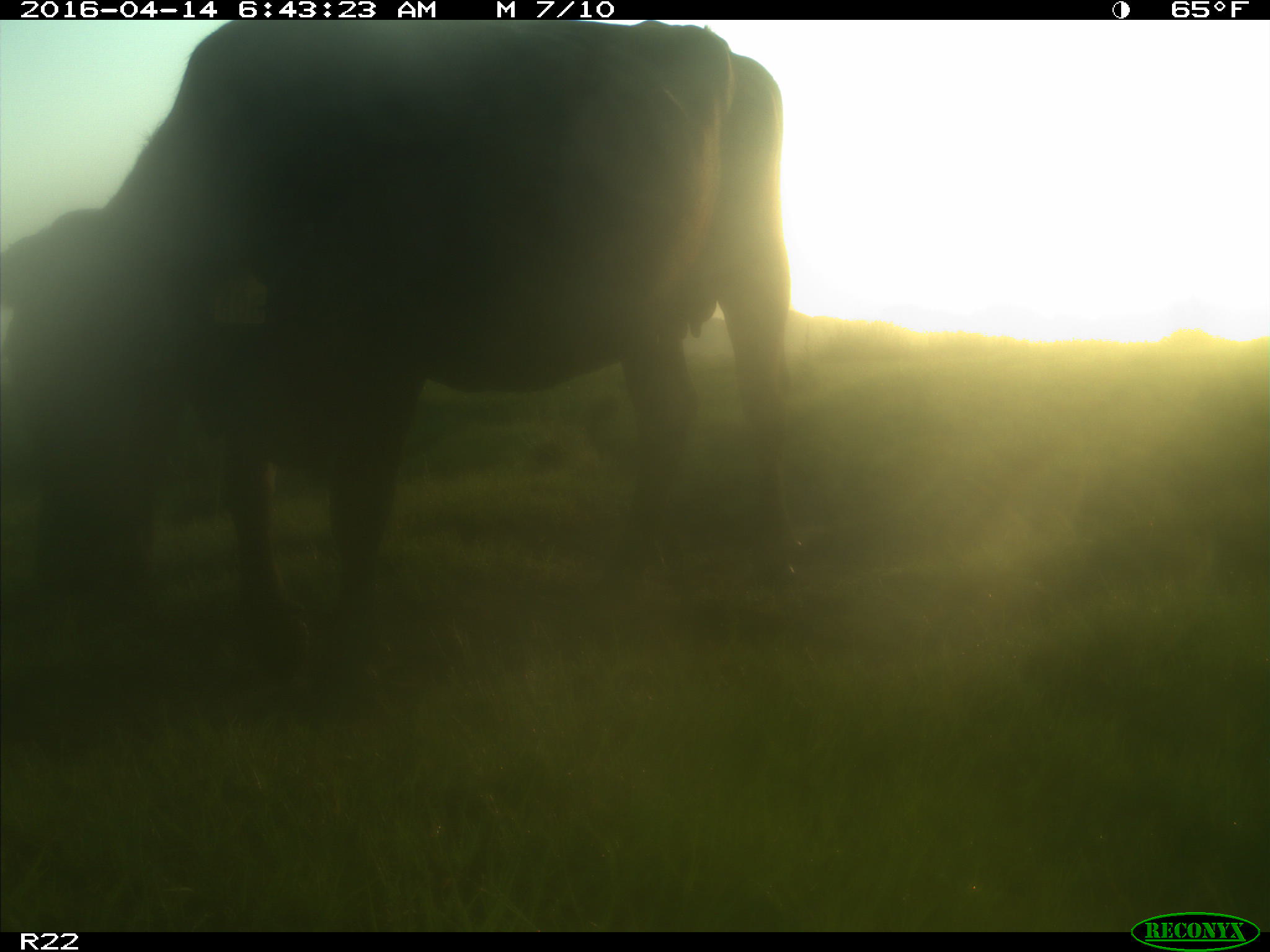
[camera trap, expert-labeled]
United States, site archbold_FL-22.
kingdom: Animalia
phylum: Chordata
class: Mammalia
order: Artiodactyla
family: Bovidae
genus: Bos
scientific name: Bos taurus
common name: domestic cow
Bos taurus (domestic cow).